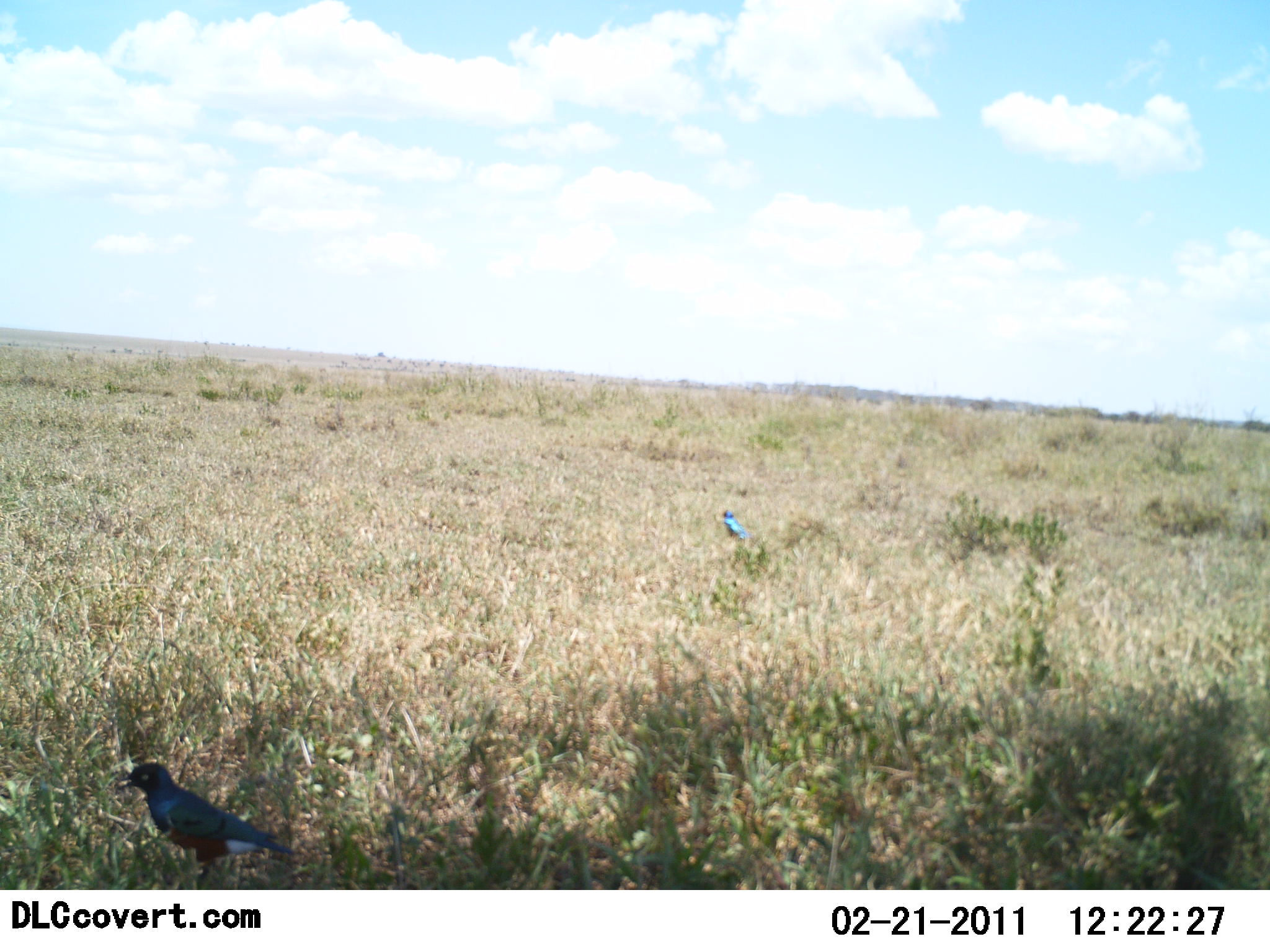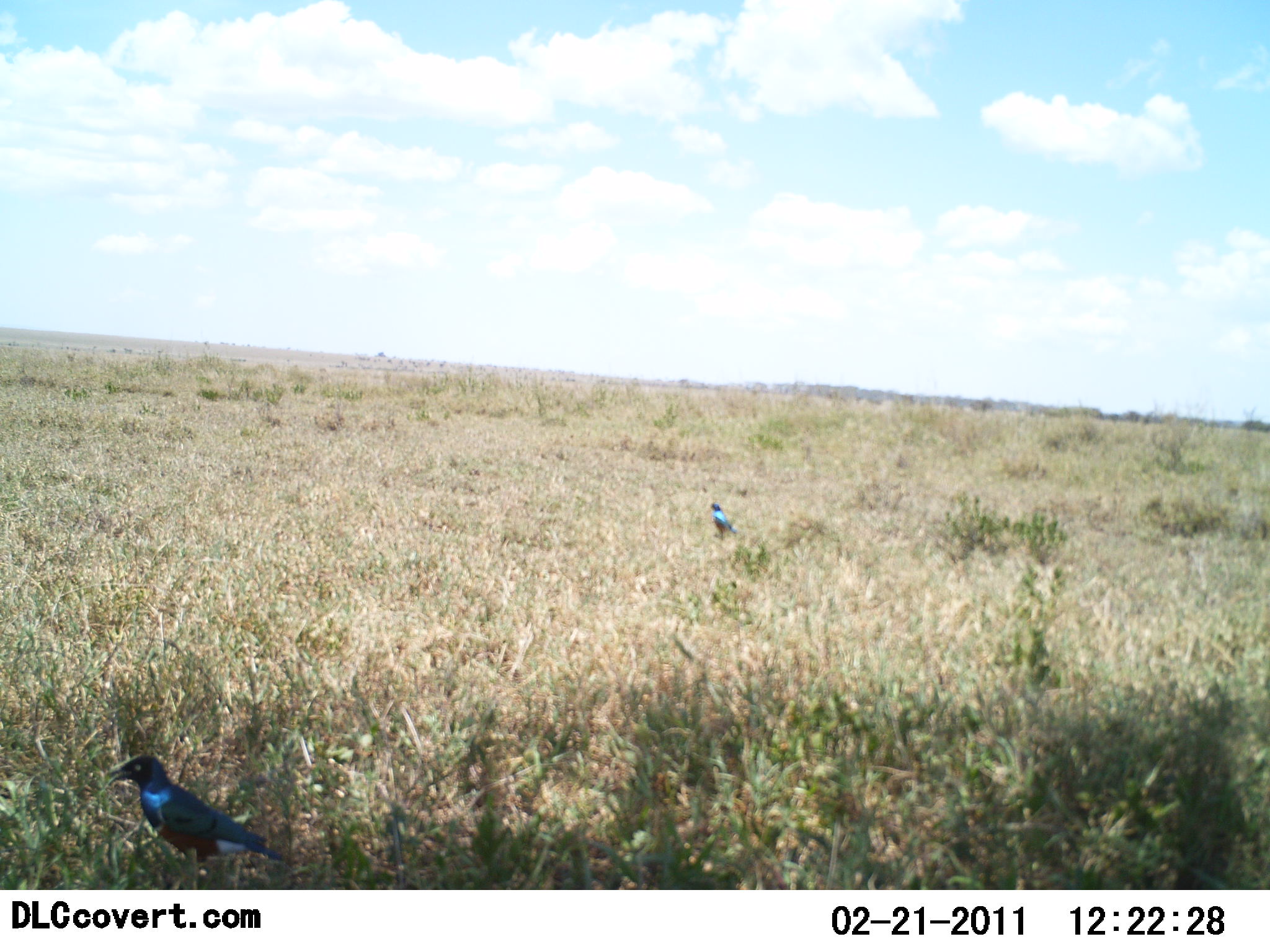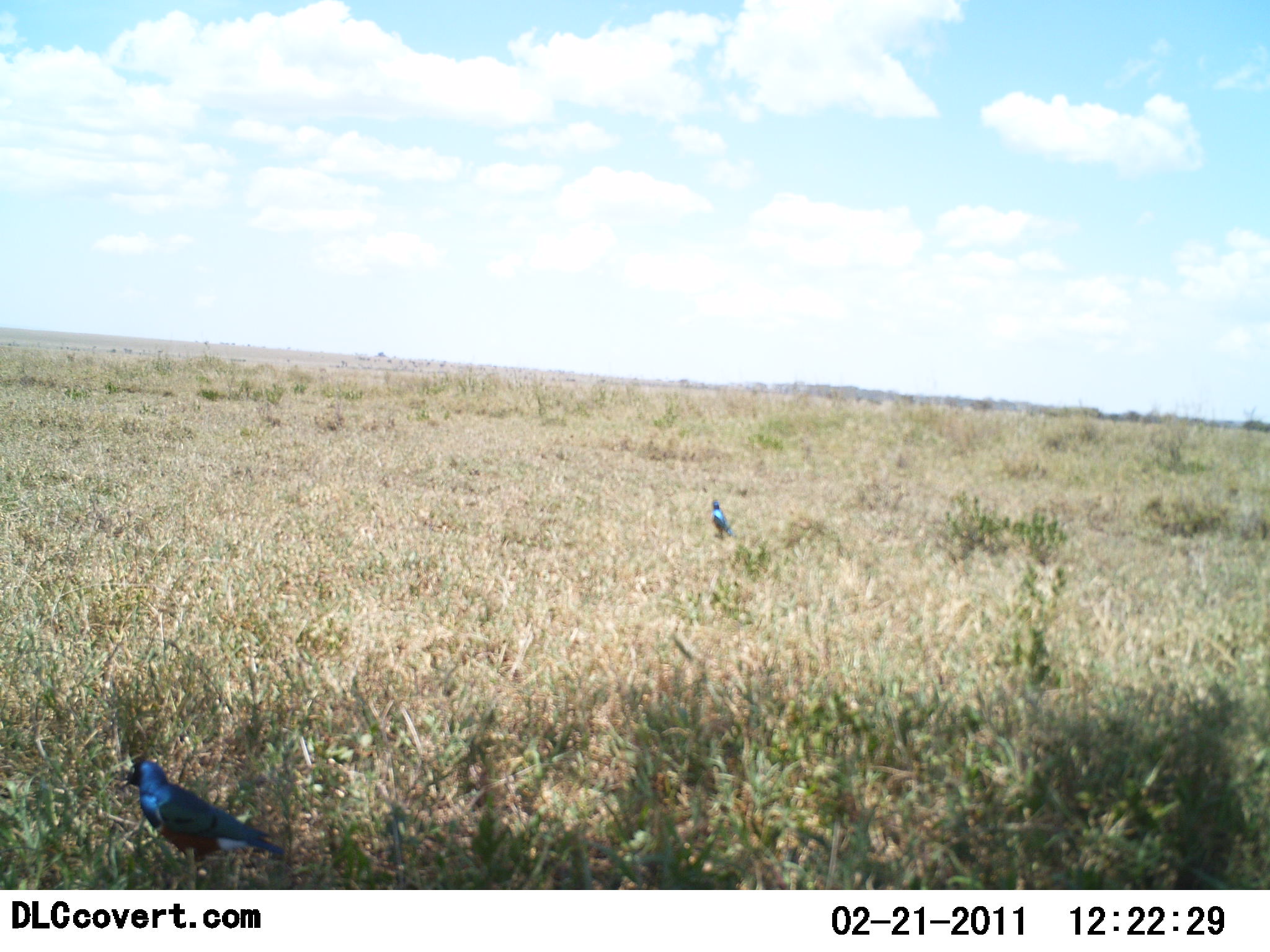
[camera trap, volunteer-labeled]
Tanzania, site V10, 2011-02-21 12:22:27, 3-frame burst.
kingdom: Animalia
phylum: Chordata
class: Aves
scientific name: Aves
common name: bird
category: otherbird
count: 2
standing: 83%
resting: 25%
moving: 0%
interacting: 0%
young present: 0%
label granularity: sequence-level